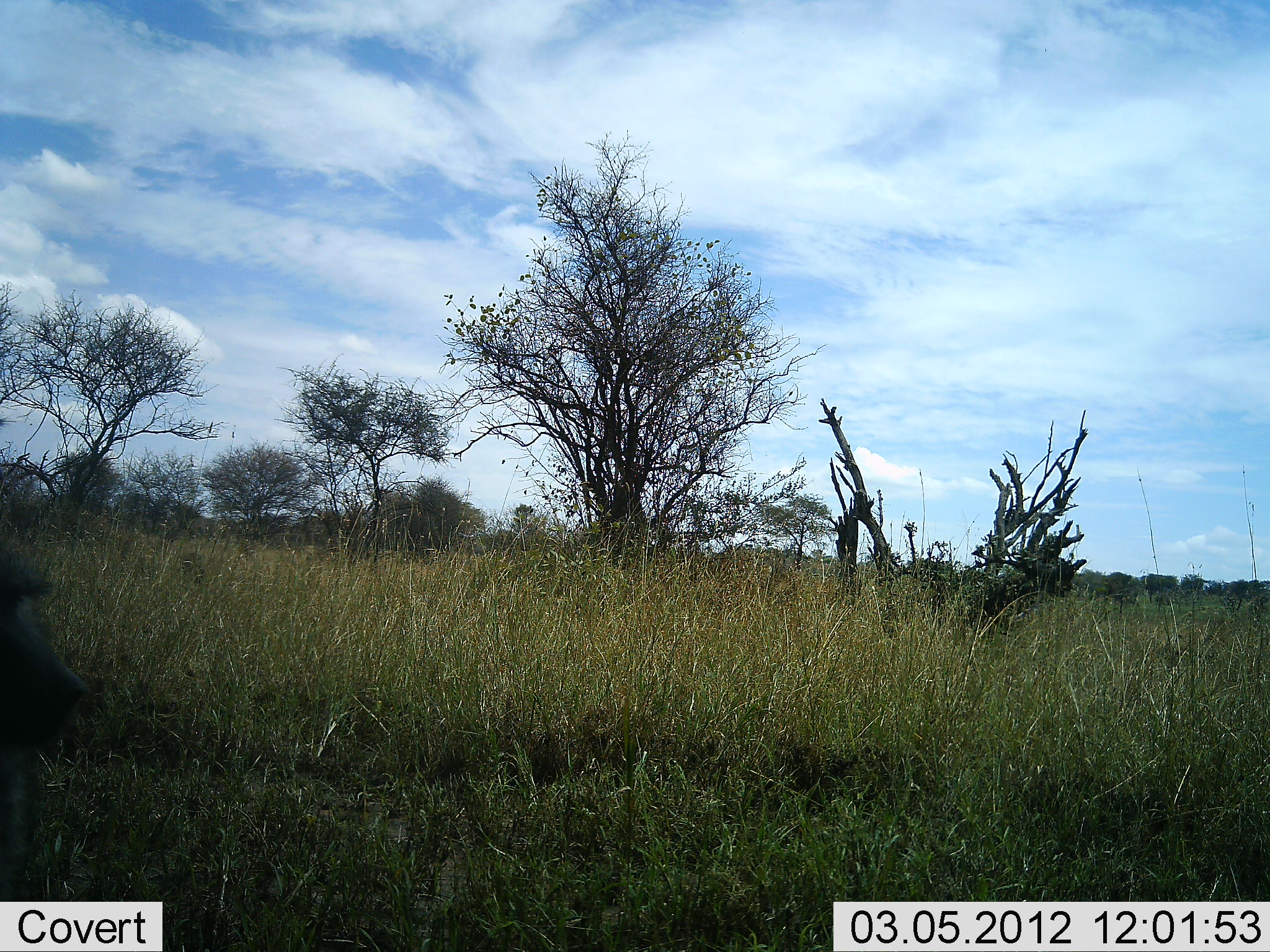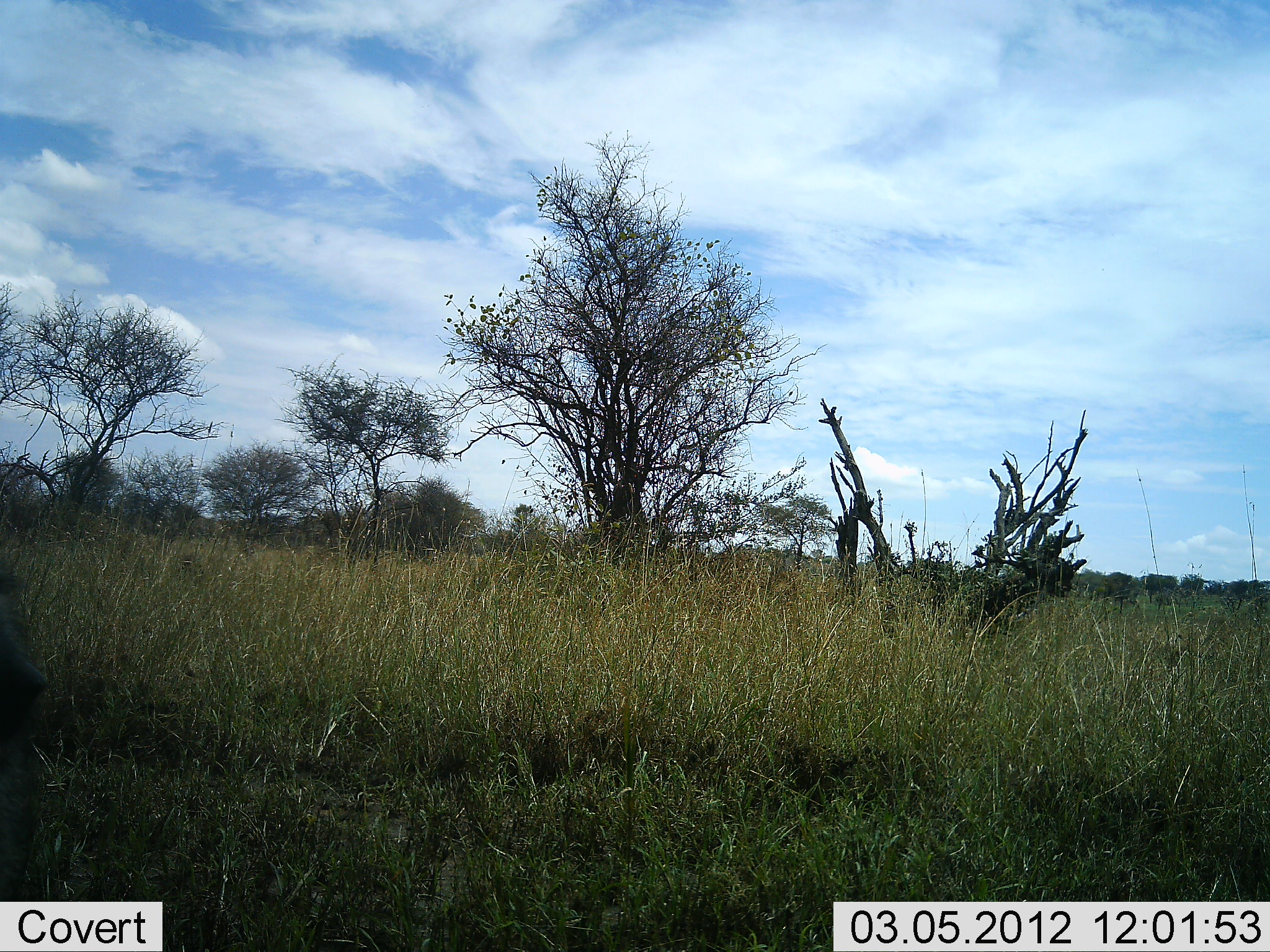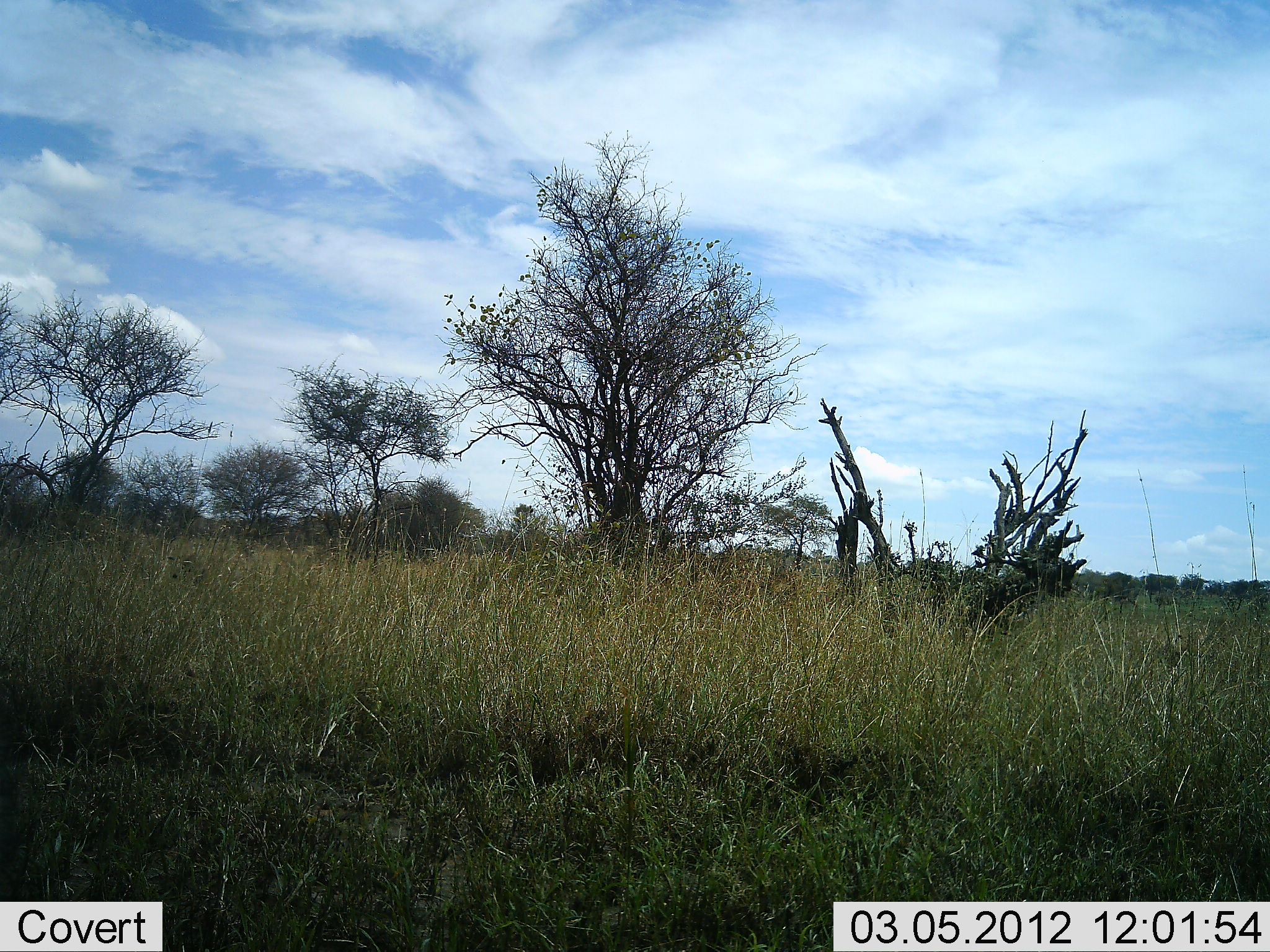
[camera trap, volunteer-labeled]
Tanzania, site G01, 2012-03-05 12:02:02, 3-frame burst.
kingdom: Animalia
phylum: Chordata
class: Mammalia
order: Primates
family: Cercopithecidae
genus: Papio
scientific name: Papio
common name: baboon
Baboon (Papio), count 1. Behavior (volunteer vote fractions): standing 25%, resting 0%, moving 75%, interacting 0%. Young present (vote fraction): 0%. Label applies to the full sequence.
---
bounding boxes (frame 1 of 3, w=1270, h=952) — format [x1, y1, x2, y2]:
animal: [0, 538, 81, 902]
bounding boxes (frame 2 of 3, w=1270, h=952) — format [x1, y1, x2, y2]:
animal: [0, 564, 49, 903]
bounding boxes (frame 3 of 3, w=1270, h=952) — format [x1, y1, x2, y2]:
animal: [0, 686, 33, 903]